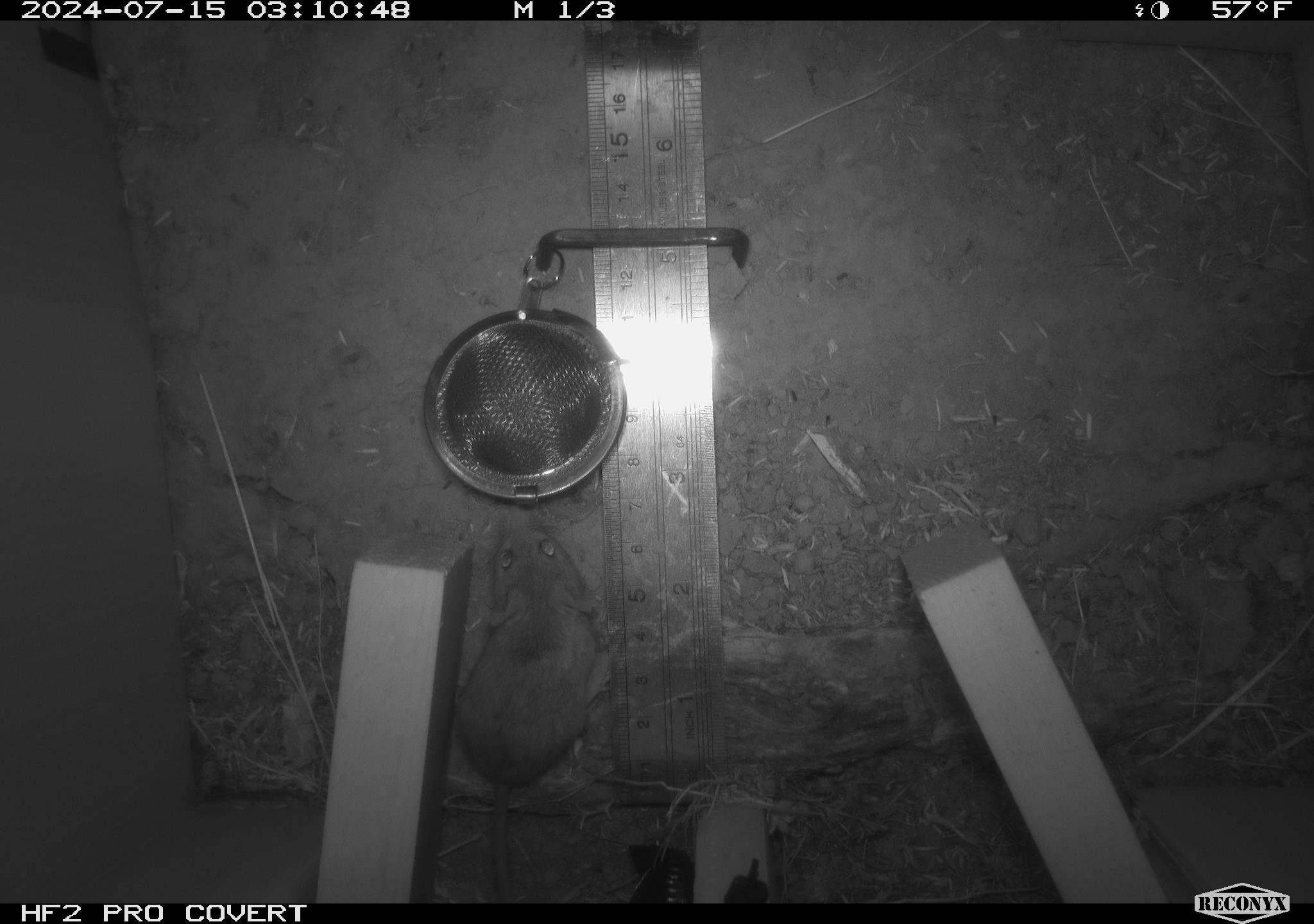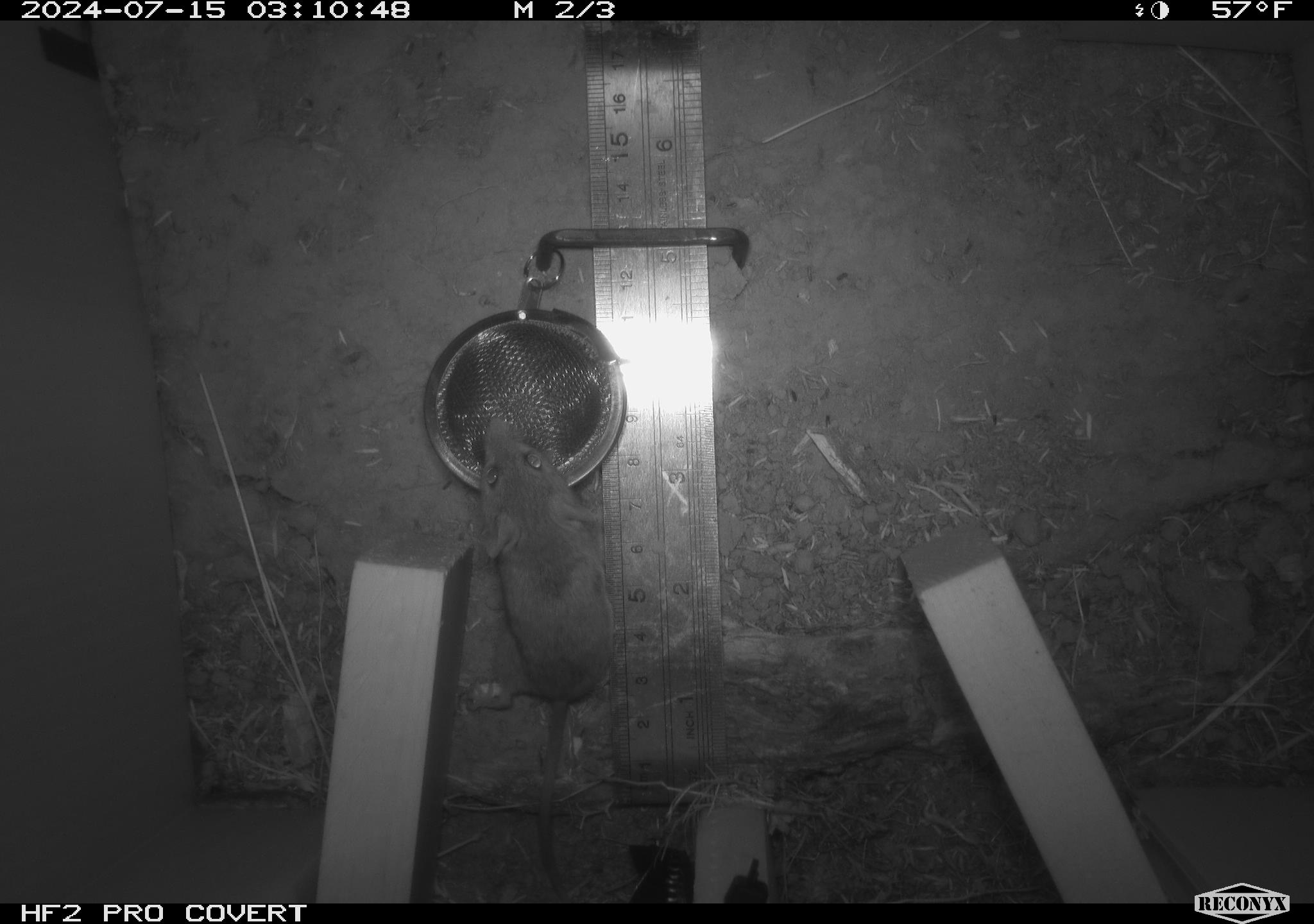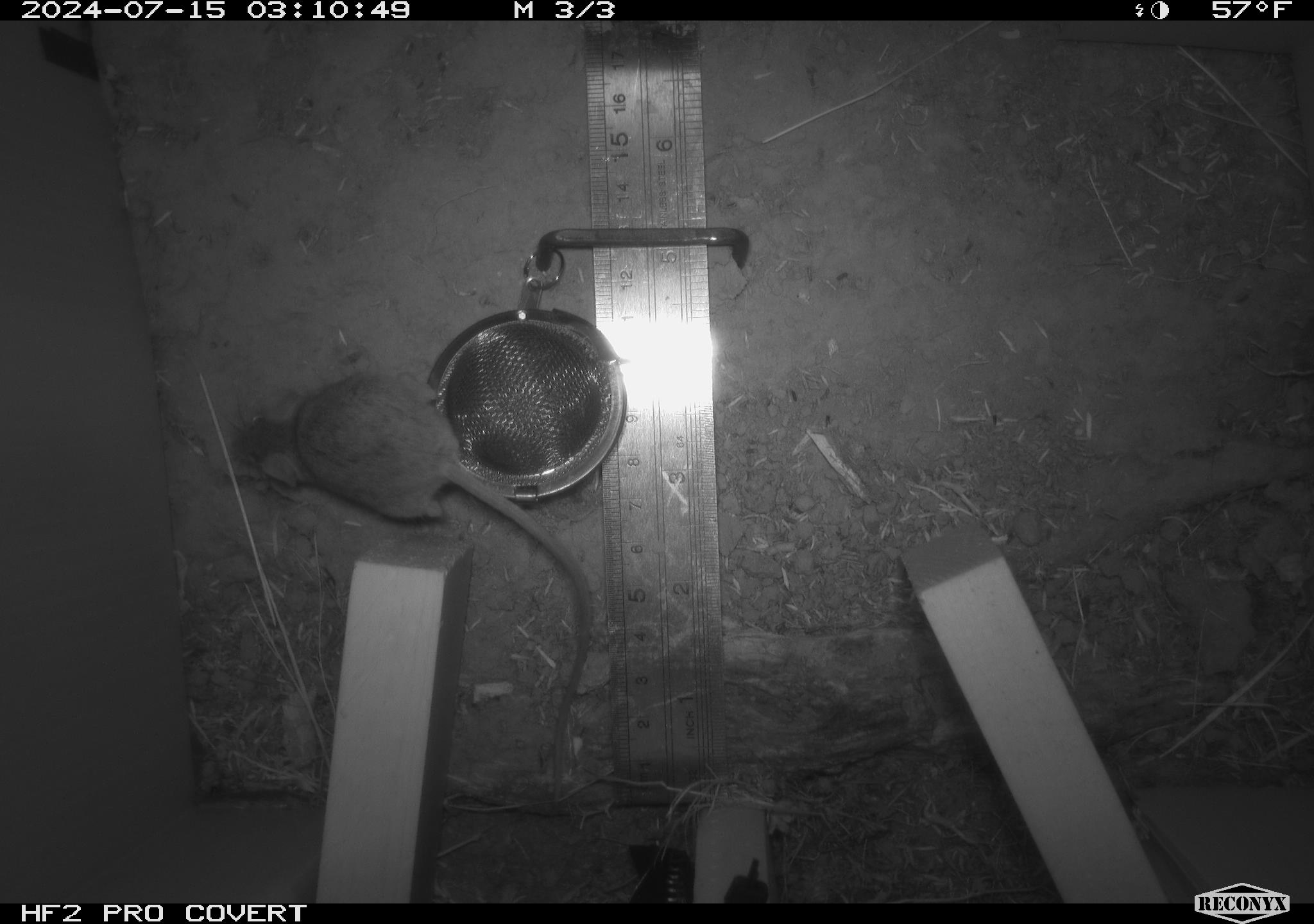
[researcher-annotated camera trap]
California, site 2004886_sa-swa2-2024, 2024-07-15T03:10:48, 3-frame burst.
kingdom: Animalia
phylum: Chordata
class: Mammalia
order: Rodentia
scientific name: Rodentia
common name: mouse species